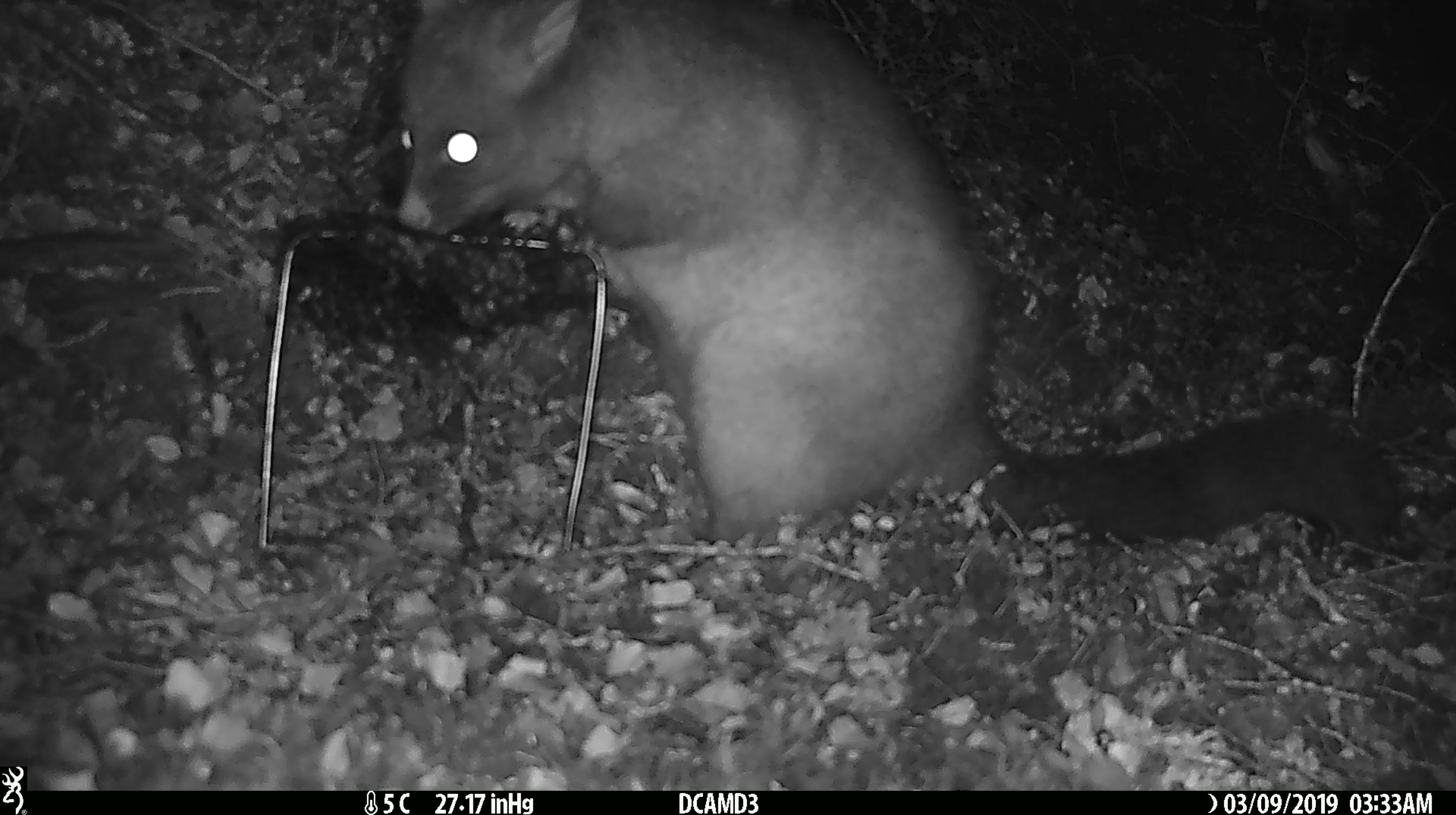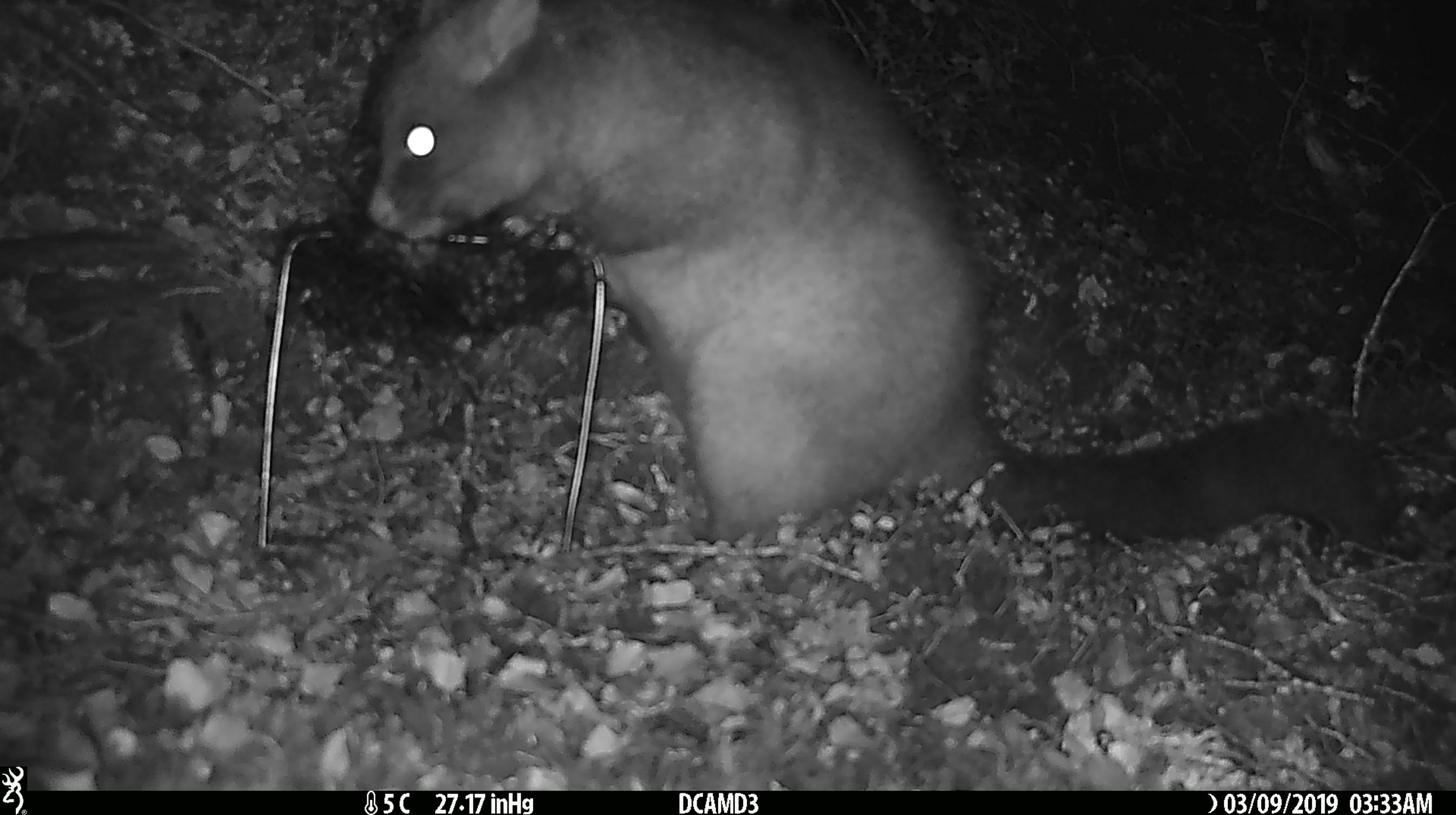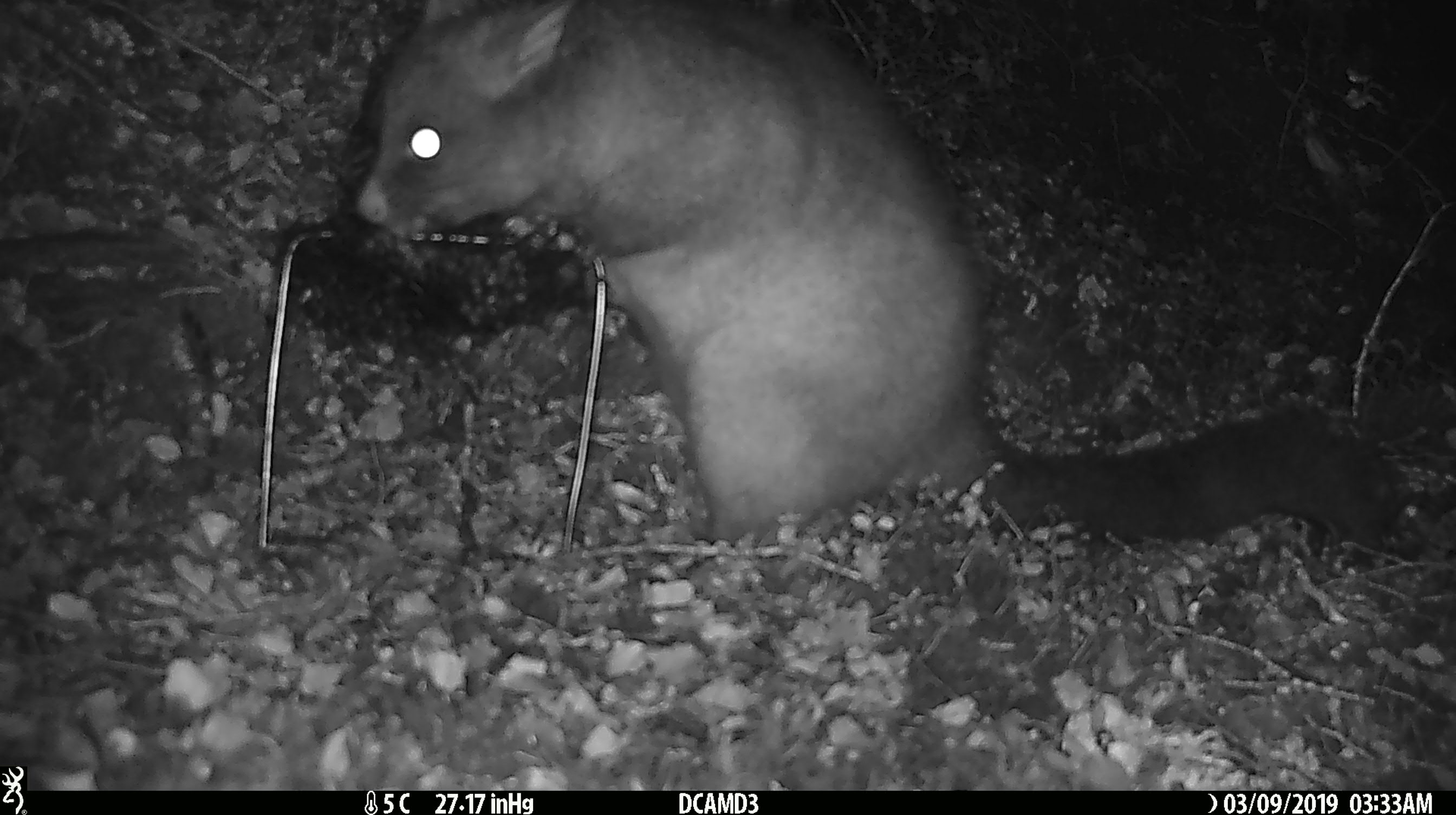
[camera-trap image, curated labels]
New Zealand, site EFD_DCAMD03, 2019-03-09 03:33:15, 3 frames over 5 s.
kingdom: Animalia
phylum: Chordata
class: Mammalia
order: Diprotodontia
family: Phalangeridae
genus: Trichosurus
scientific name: Trichosurus vulpecula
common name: common brushtail possum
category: possum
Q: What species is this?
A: Possum (common brushtail possum) (Trichosurus vulpecula).